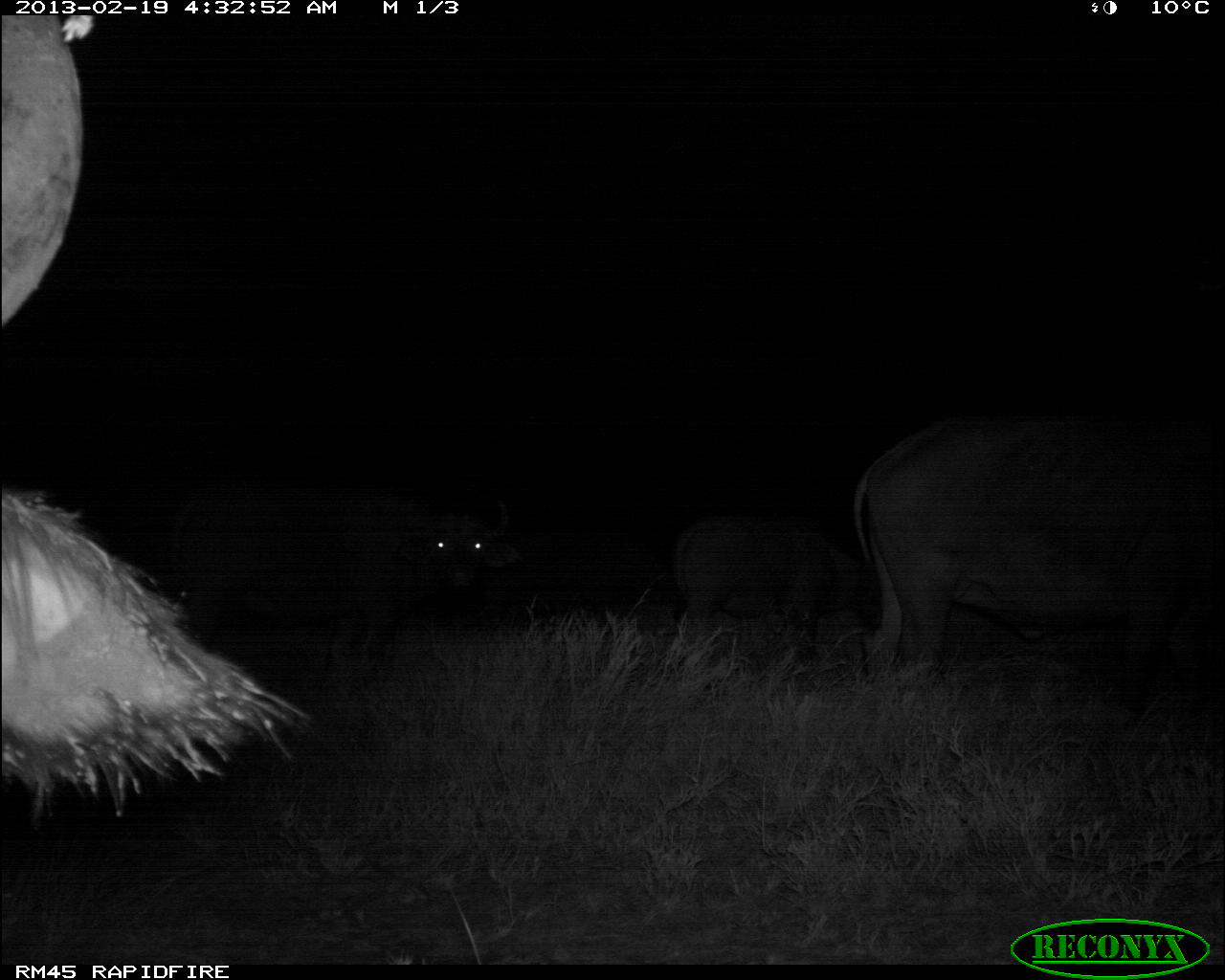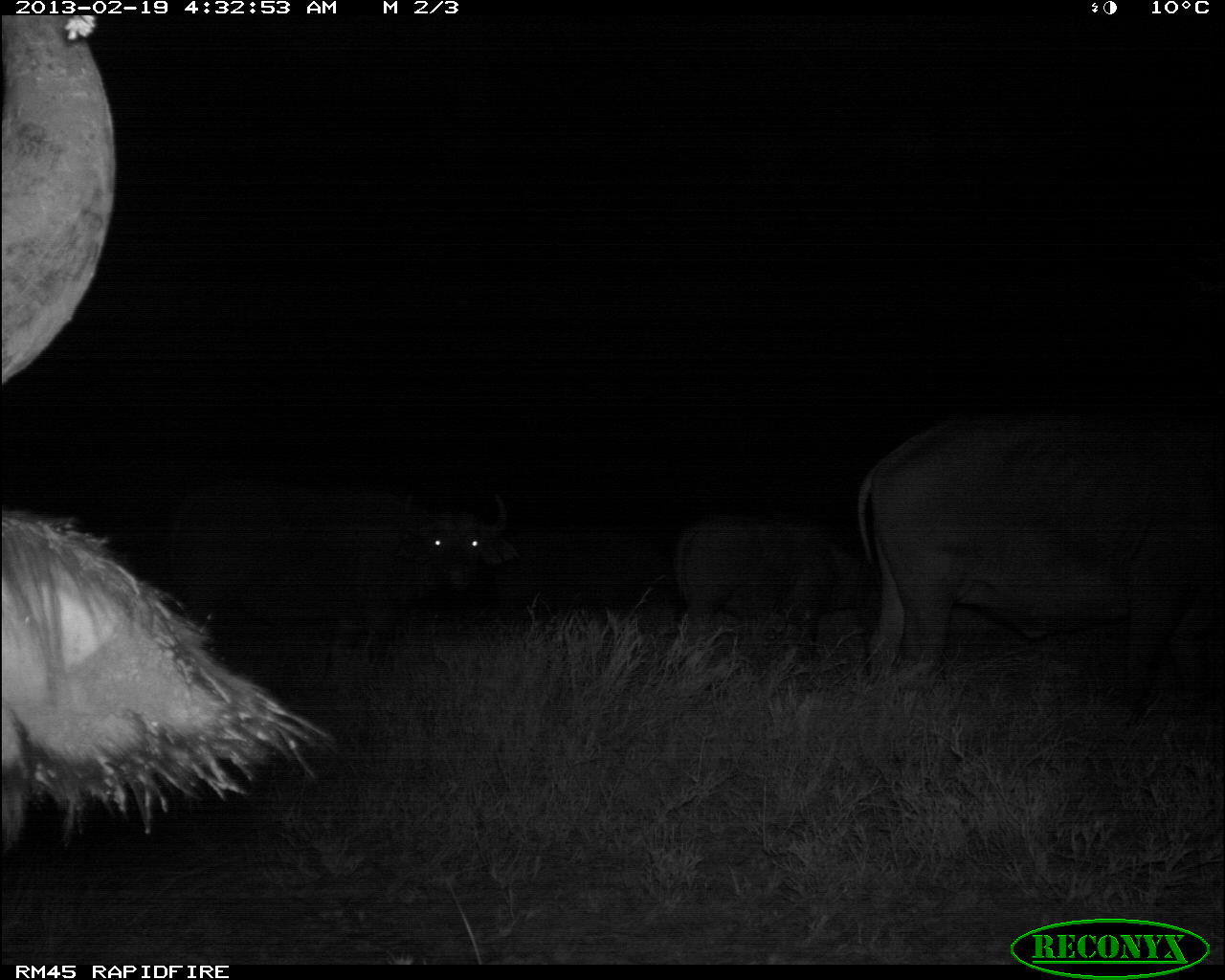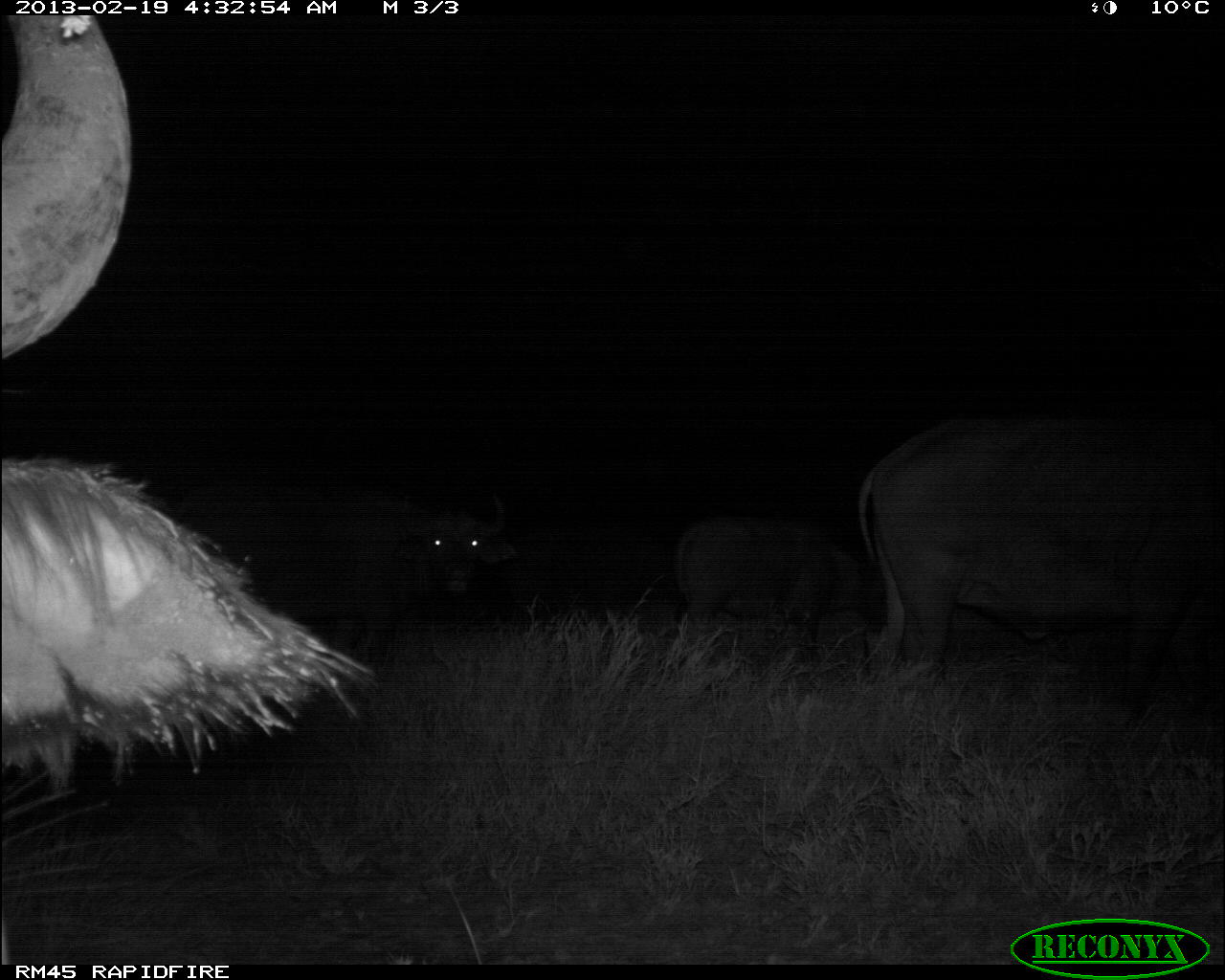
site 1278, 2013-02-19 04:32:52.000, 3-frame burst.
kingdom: Animalia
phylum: Chordata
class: Mammalia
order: Artiodactyla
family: Bovidae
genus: Syncerus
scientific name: Syncerus caffer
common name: african buffalo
Syncerus caffer (african buffalo), count 5.